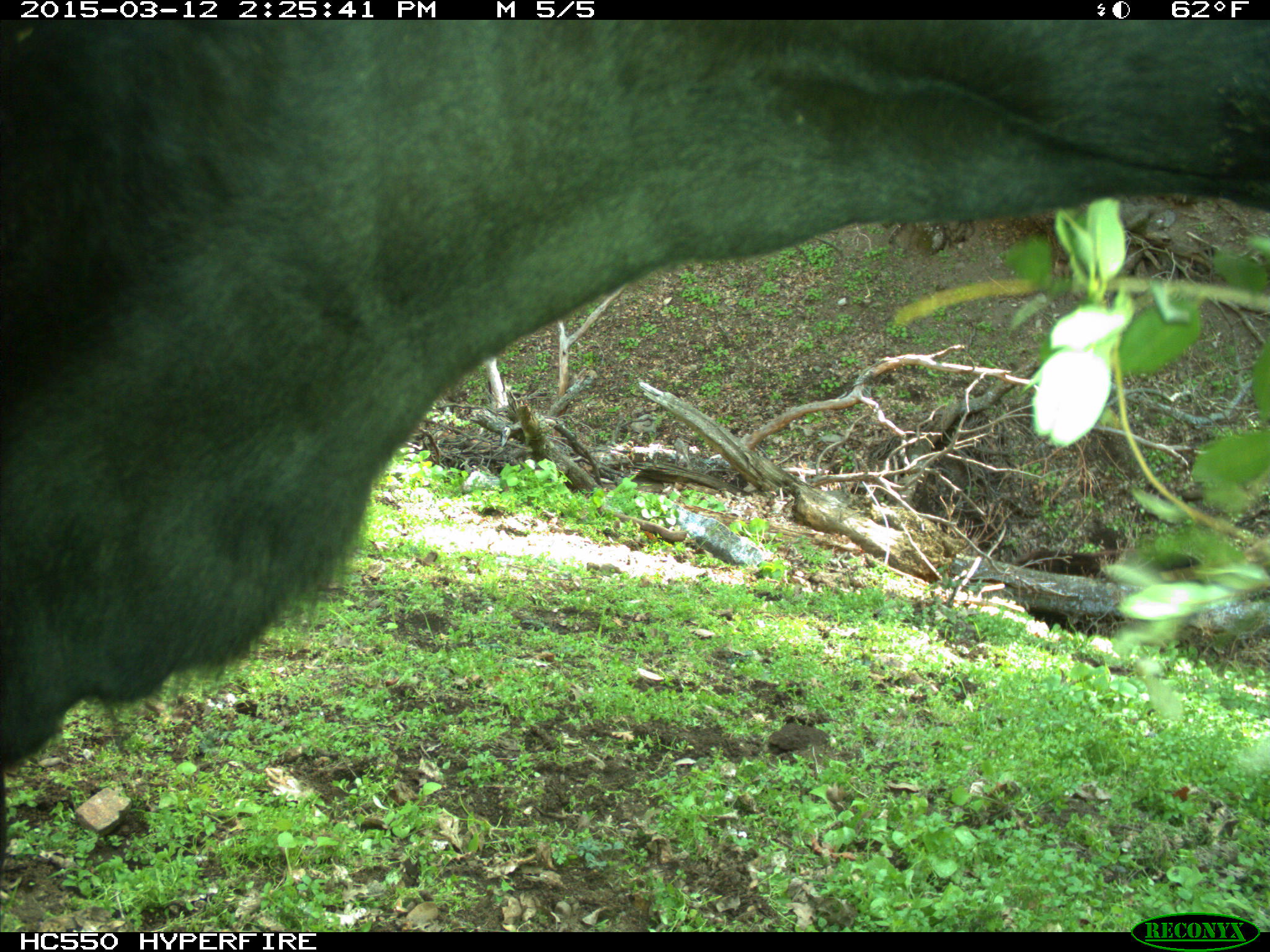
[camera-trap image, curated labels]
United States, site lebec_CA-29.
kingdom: Animalia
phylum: Chordata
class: Mammalia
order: Artiodactyla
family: Bovidae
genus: Bos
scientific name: Bos taurus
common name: domestic cow